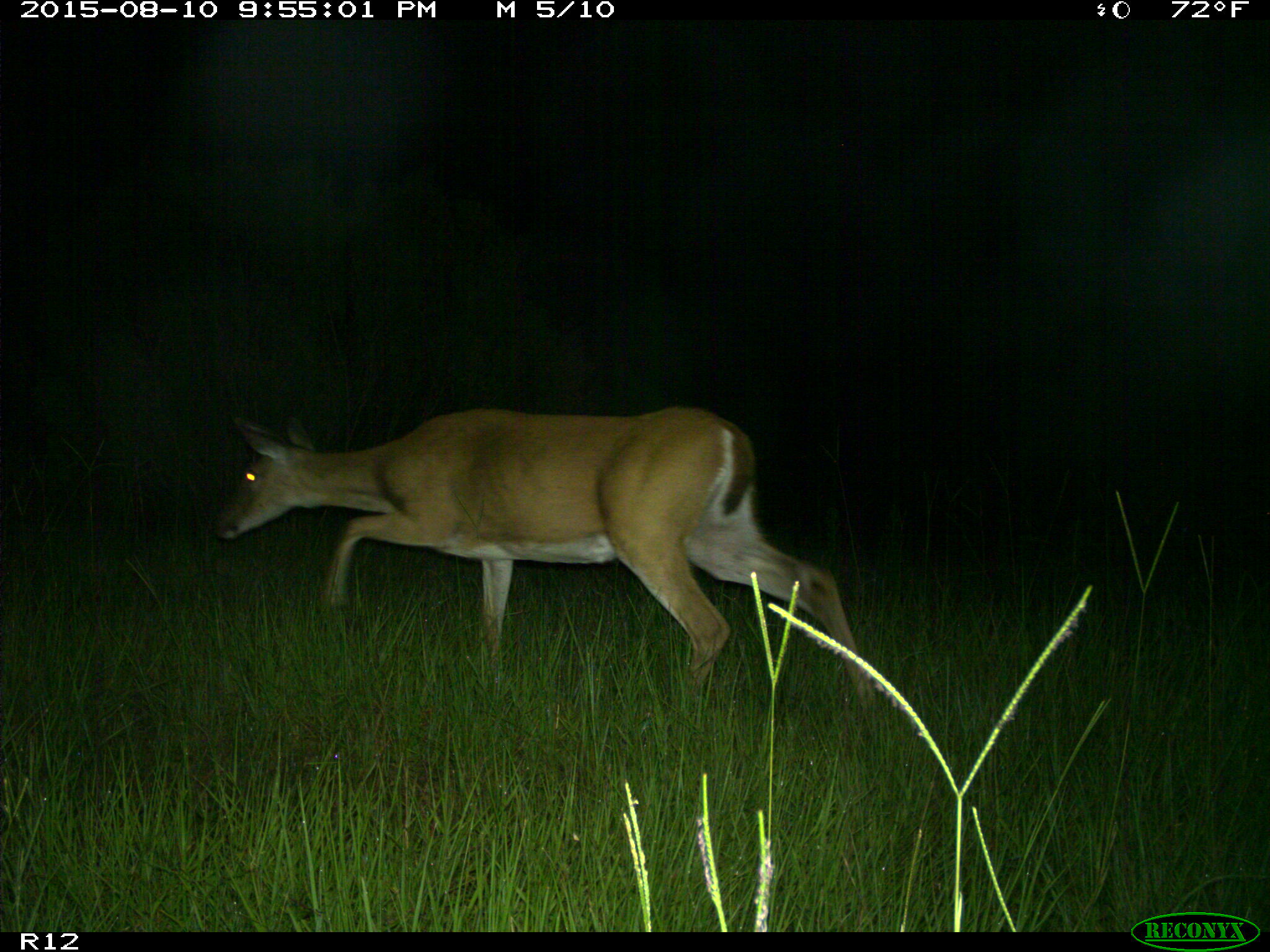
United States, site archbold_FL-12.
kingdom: Animalia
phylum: Chordata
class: Mammalia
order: Artiodactyla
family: Cervidae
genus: Odocoileus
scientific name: Odocoileus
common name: deer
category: unidentified deer